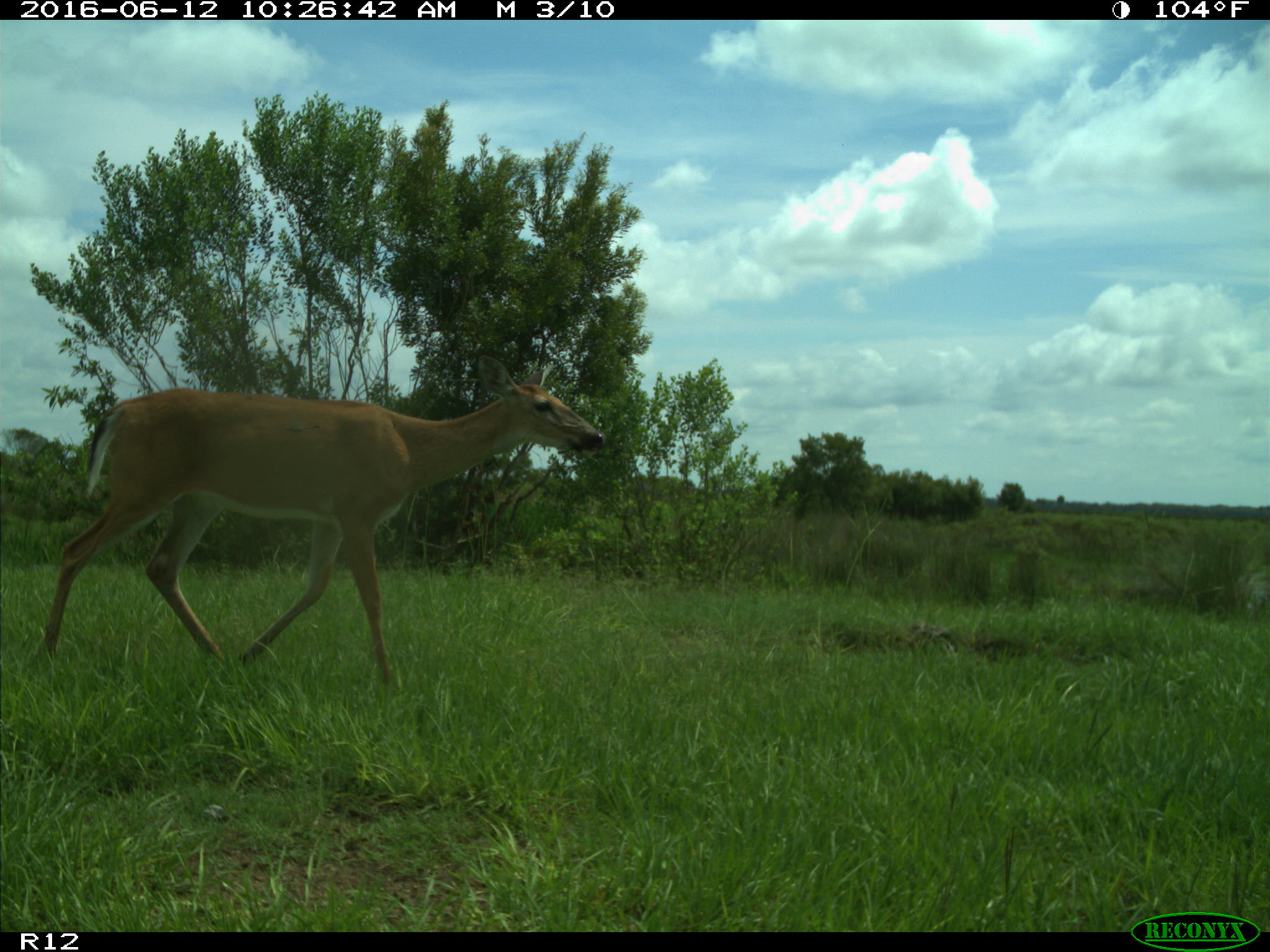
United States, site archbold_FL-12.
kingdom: Animalia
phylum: Chordata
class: Mammalia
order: Artiodactyla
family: Cervidae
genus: Odocoileus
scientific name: Odocoileus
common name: deer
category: unidentified deer